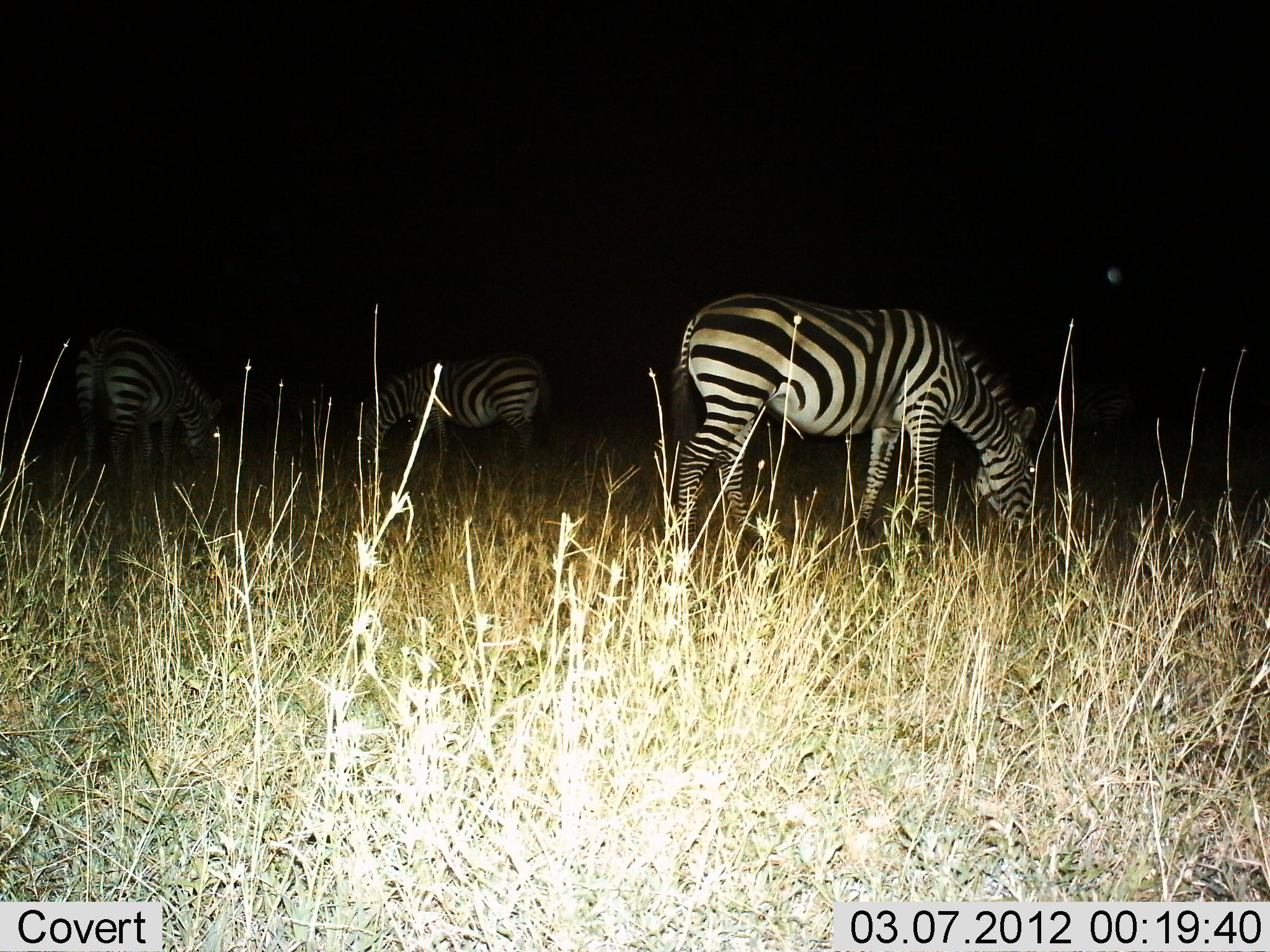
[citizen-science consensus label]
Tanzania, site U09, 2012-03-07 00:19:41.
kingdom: Animalia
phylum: Chordata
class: Mammalia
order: Perissodactyla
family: Equidae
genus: Equus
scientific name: Equus quagga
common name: plains zebra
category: zebra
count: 3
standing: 21%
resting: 0%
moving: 0%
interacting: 0%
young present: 0%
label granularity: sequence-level